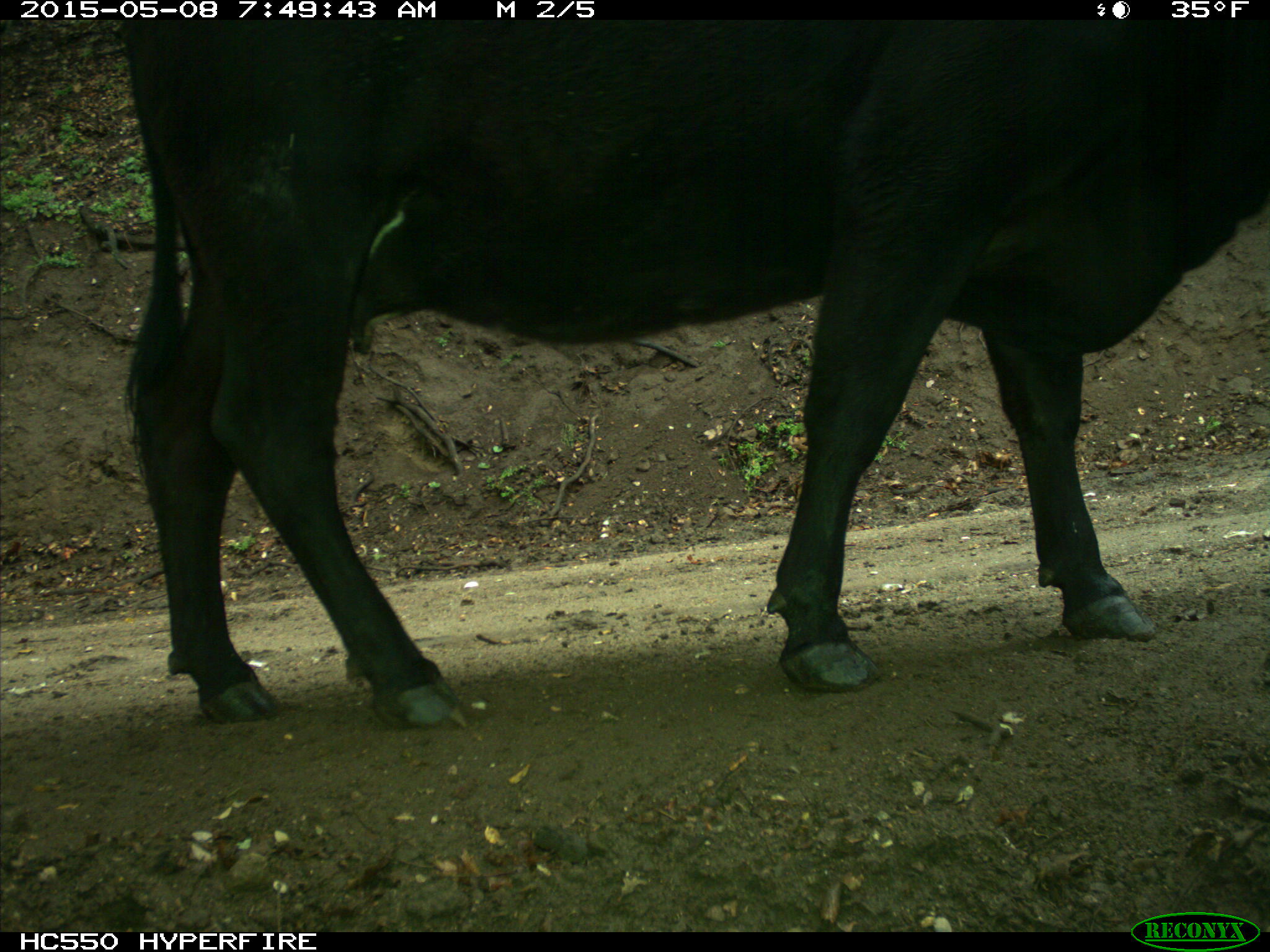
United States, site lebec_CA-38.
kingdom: Animalia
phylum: Chordata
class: Mammalia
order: Artiodactyla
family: Bovidae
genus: Bos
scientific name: Bos taurus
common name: domestic cow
Bos taurus (domestic cow).